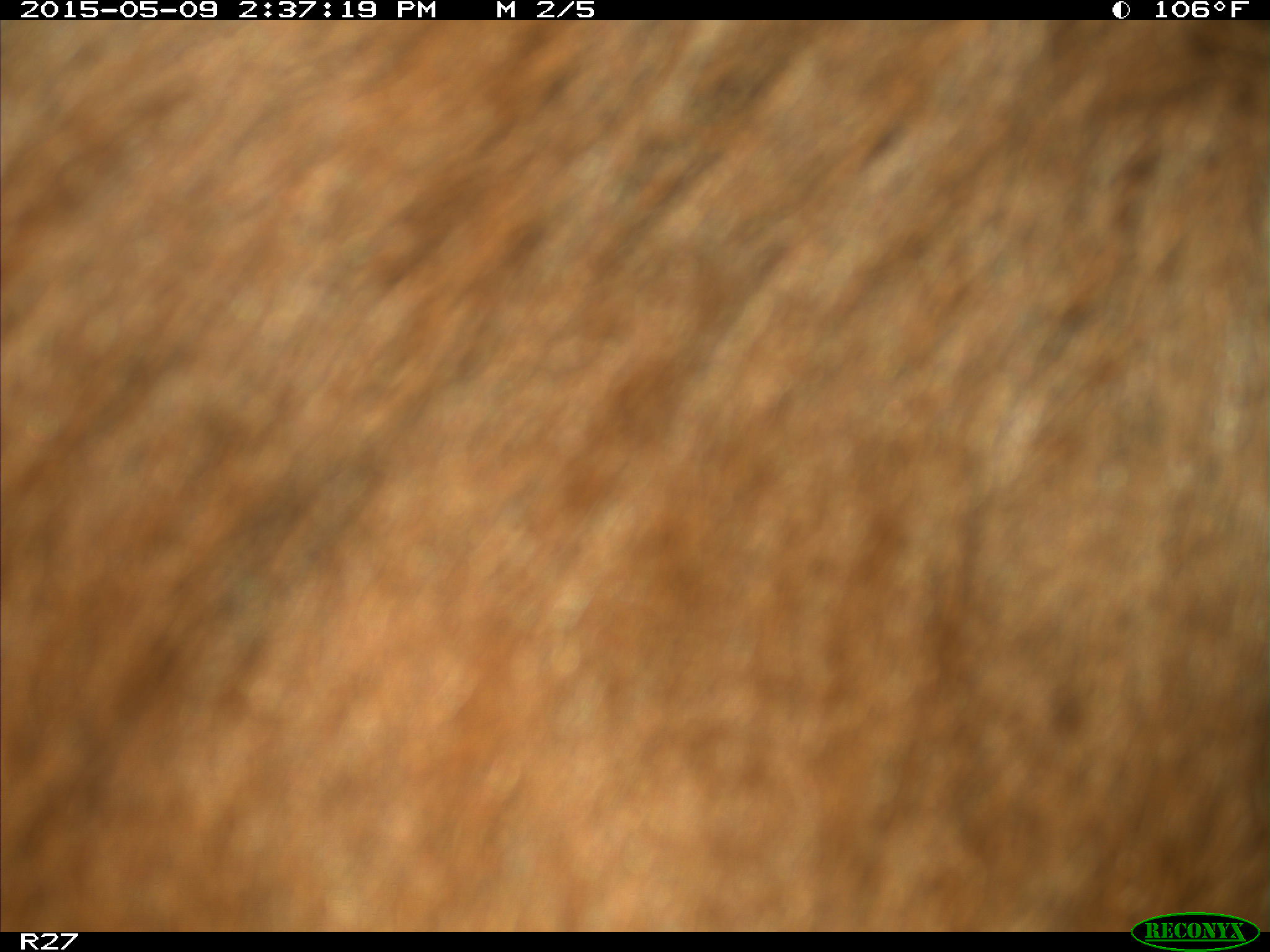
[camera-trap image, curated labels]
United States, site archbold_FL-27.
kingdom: Animalia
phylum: Chordata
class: Mammalia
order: Artiodactyla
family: Bovidae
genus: Bos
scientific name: Bos taurus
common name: domestic cow